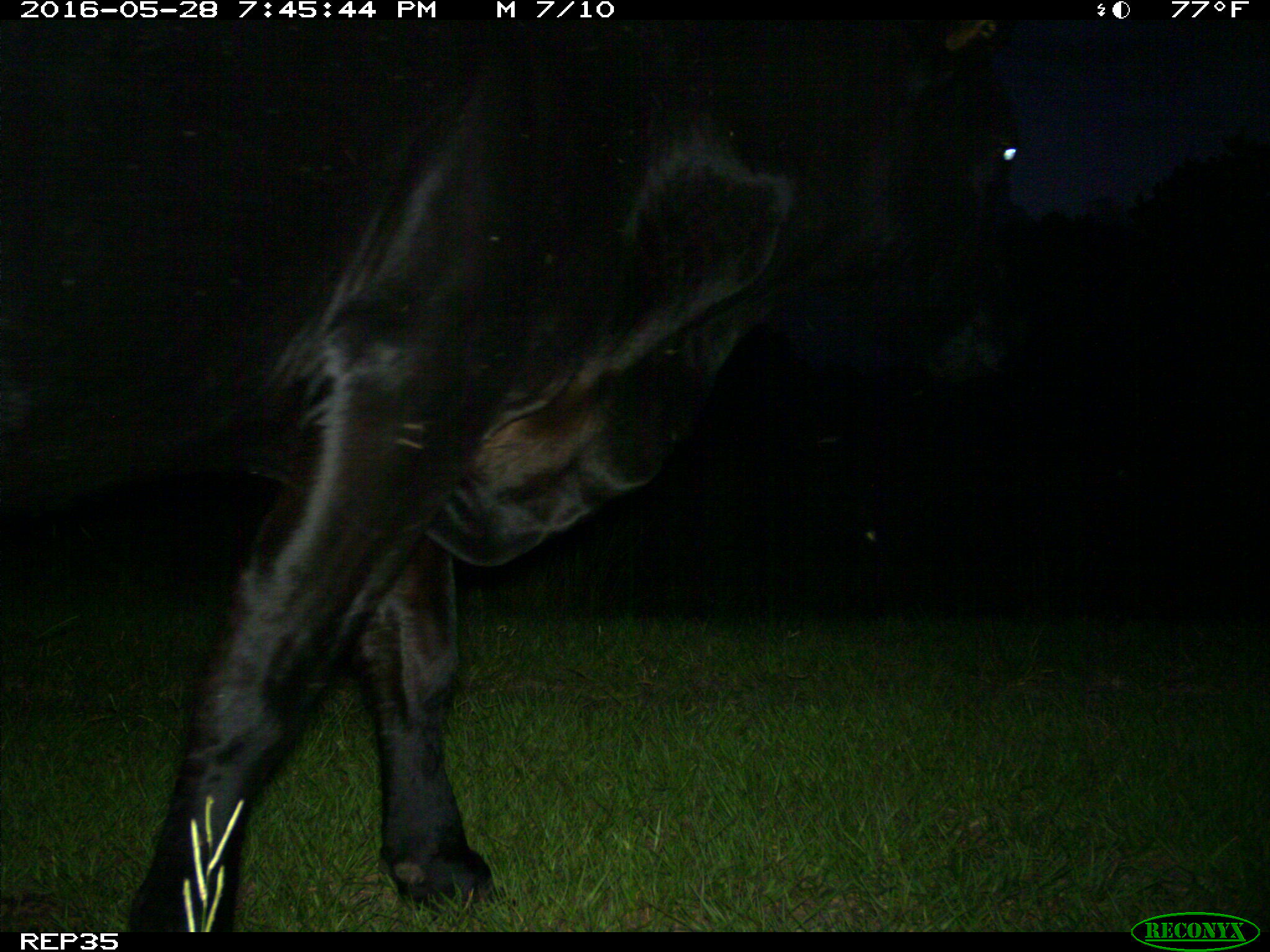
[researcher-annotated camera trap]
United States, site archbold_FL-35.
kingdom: Animalia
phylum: Chordata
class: Mammalia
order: Artiodactyla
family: Bovidae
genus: Bos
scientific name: Bos taurus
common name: domestic cow